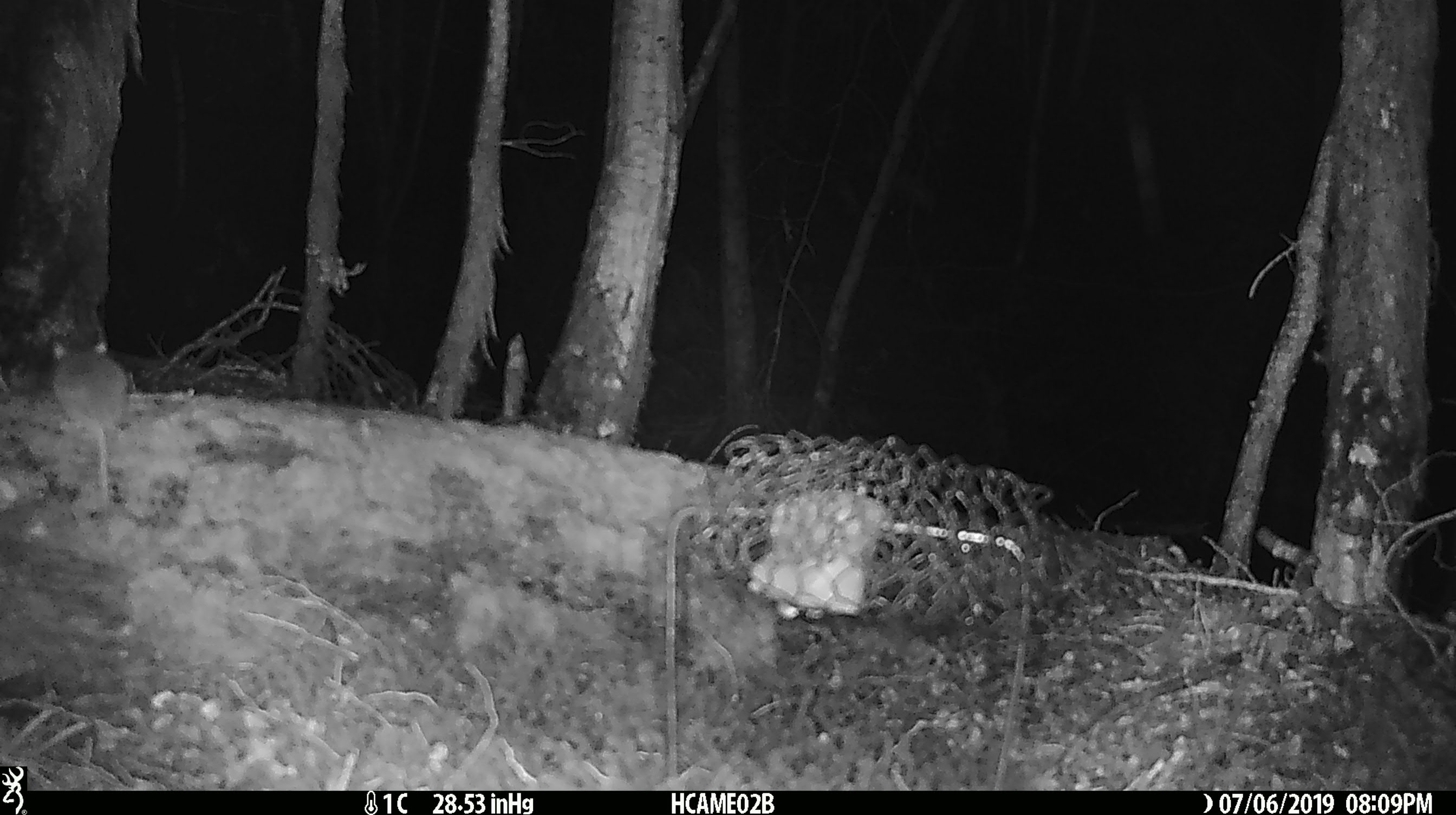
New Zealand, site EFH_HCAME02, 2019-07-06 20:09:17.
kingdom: Animalia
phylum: Chordata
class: Mammalia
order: Rodentia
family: Muridae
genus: Mus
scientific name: Mus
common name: mouse